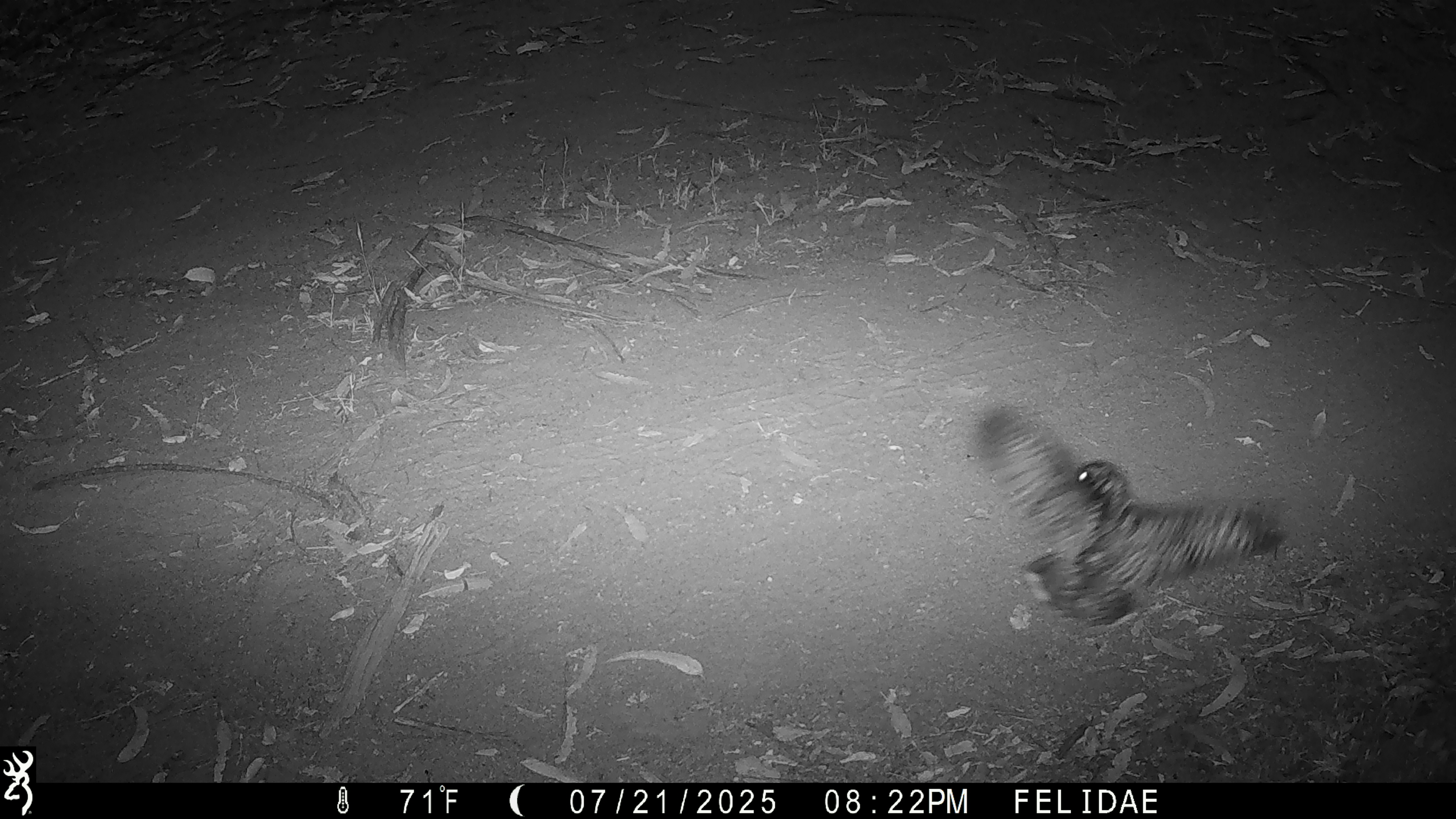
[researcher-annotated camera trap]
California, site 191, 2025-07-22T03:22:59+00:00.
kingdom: Animalia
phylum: Chordata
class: Aves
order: Caprimulgiformes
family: Caprimulgidae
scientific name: Caprimulgidae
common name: nightjar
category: unknown nightjar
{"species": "unknown nightjar (nightjar) (Caprimulgidae)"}